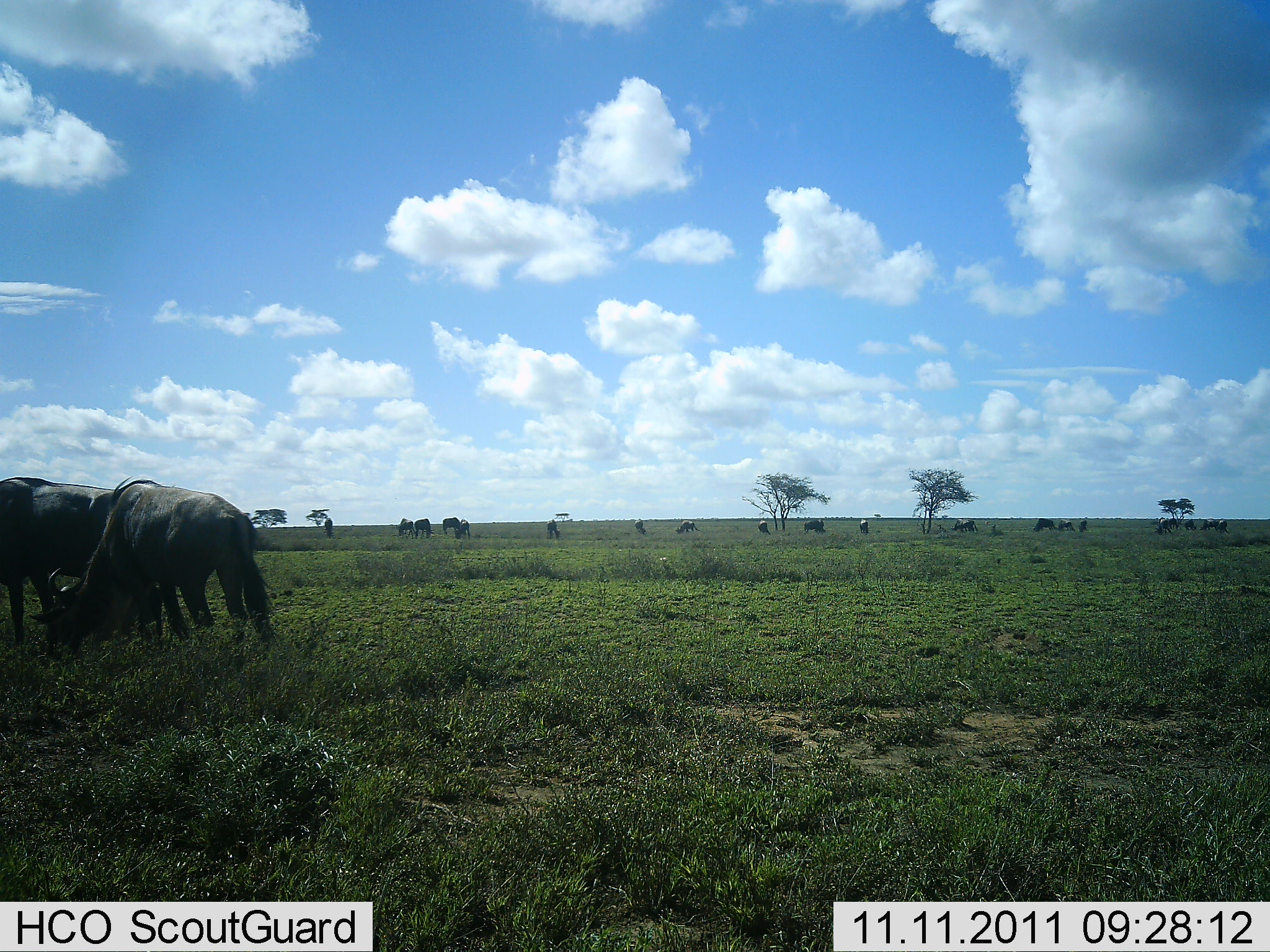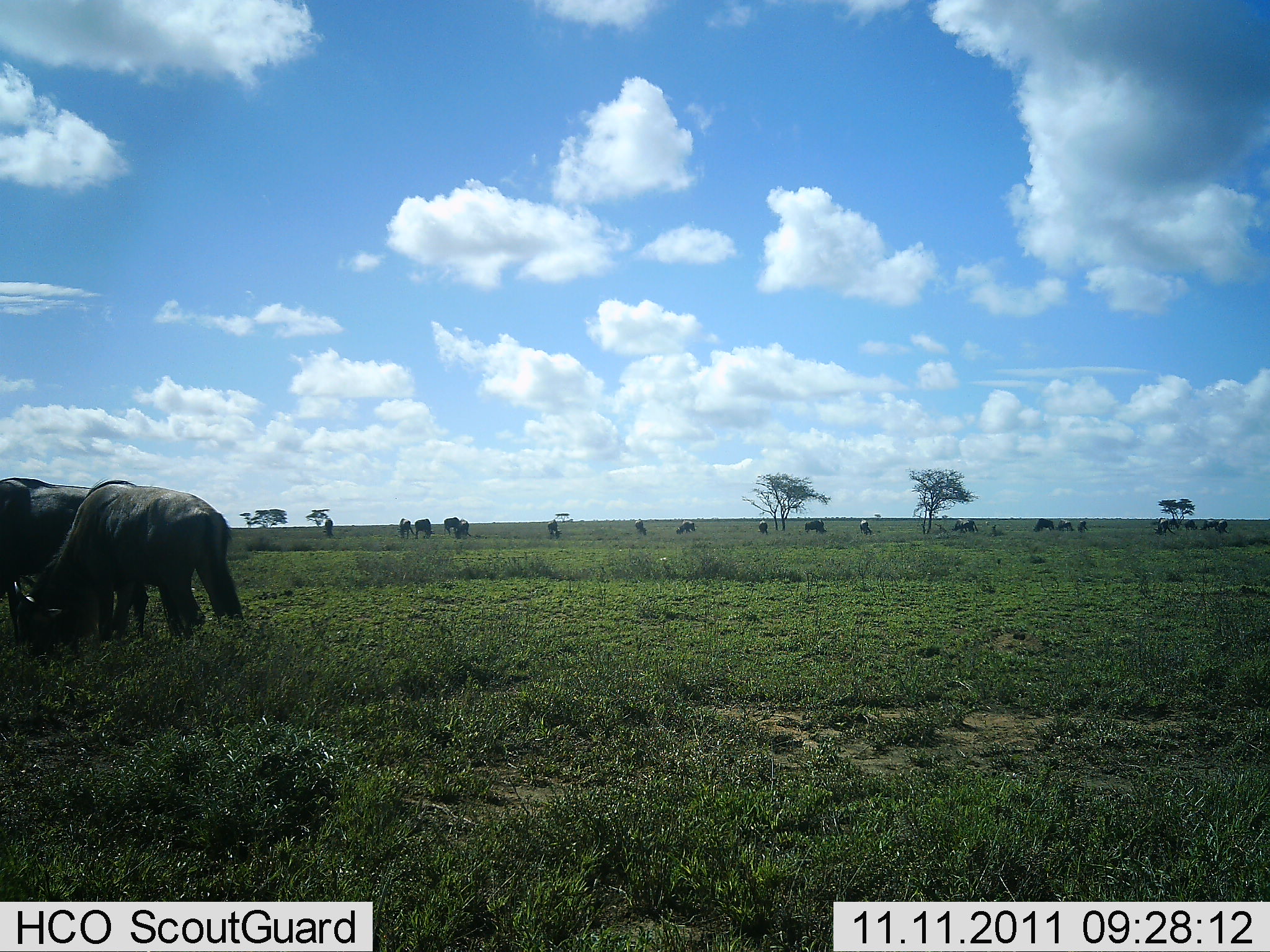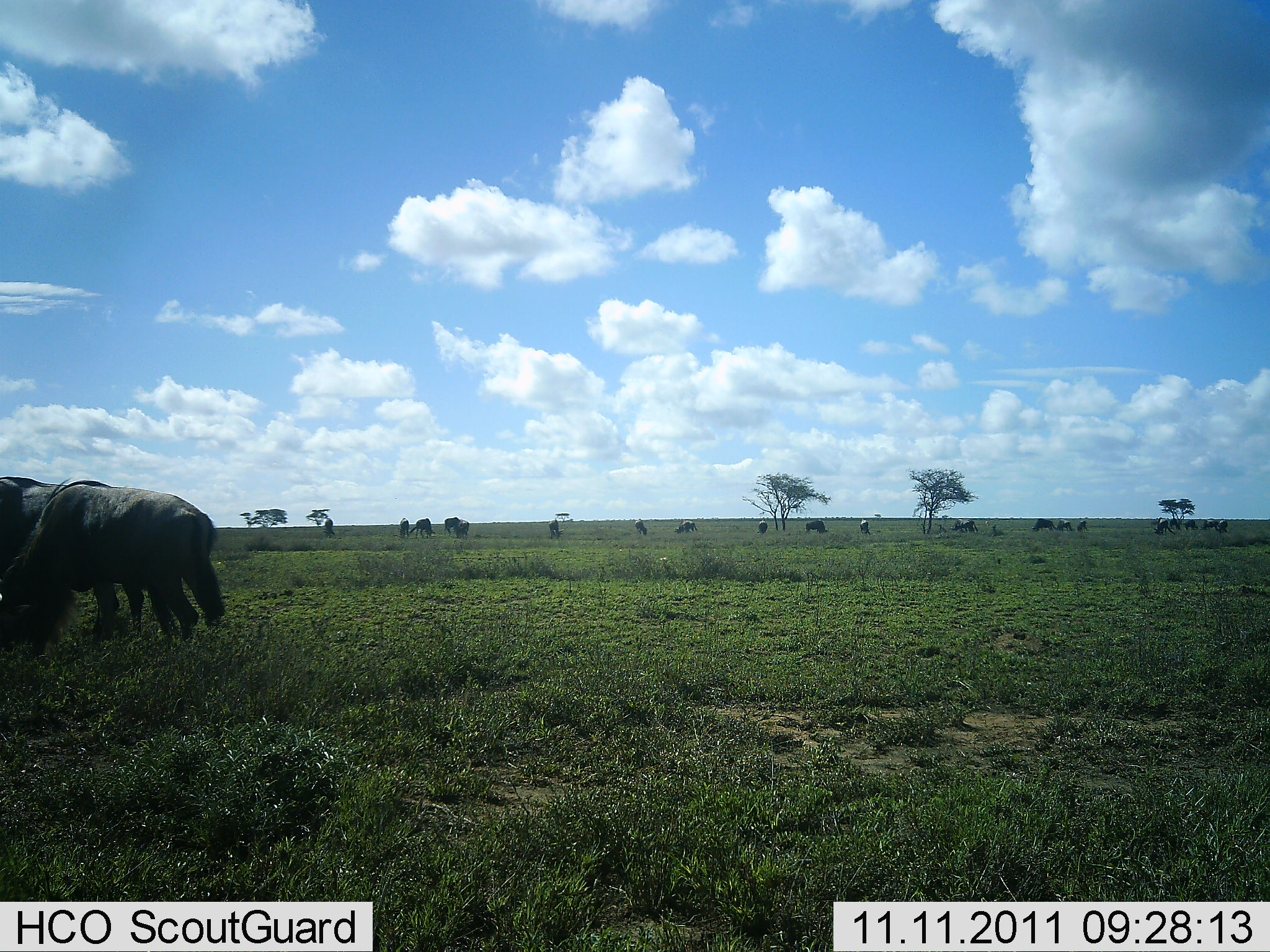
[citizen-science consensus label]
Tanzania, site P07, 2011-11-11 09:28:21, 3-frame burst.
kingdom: Animalia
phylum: Chordata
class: Mammalia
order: Artiodactyla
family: Bovidae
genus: Connochaetes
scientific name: Connochaetes taurinus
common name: blue wildebeest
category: wildebeest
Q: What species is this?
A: Wildebeest (blue wildebeest) (Connochaetes taurinus).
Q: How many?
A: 11-50.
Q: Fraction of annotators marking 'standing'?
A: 64%.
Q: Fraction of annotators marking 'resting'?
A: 9%.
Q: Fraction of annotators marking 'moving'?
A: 36%.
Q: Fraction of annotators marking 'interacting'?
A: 0%.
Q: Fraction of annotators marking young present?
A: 0%.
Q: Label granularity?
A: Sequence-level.